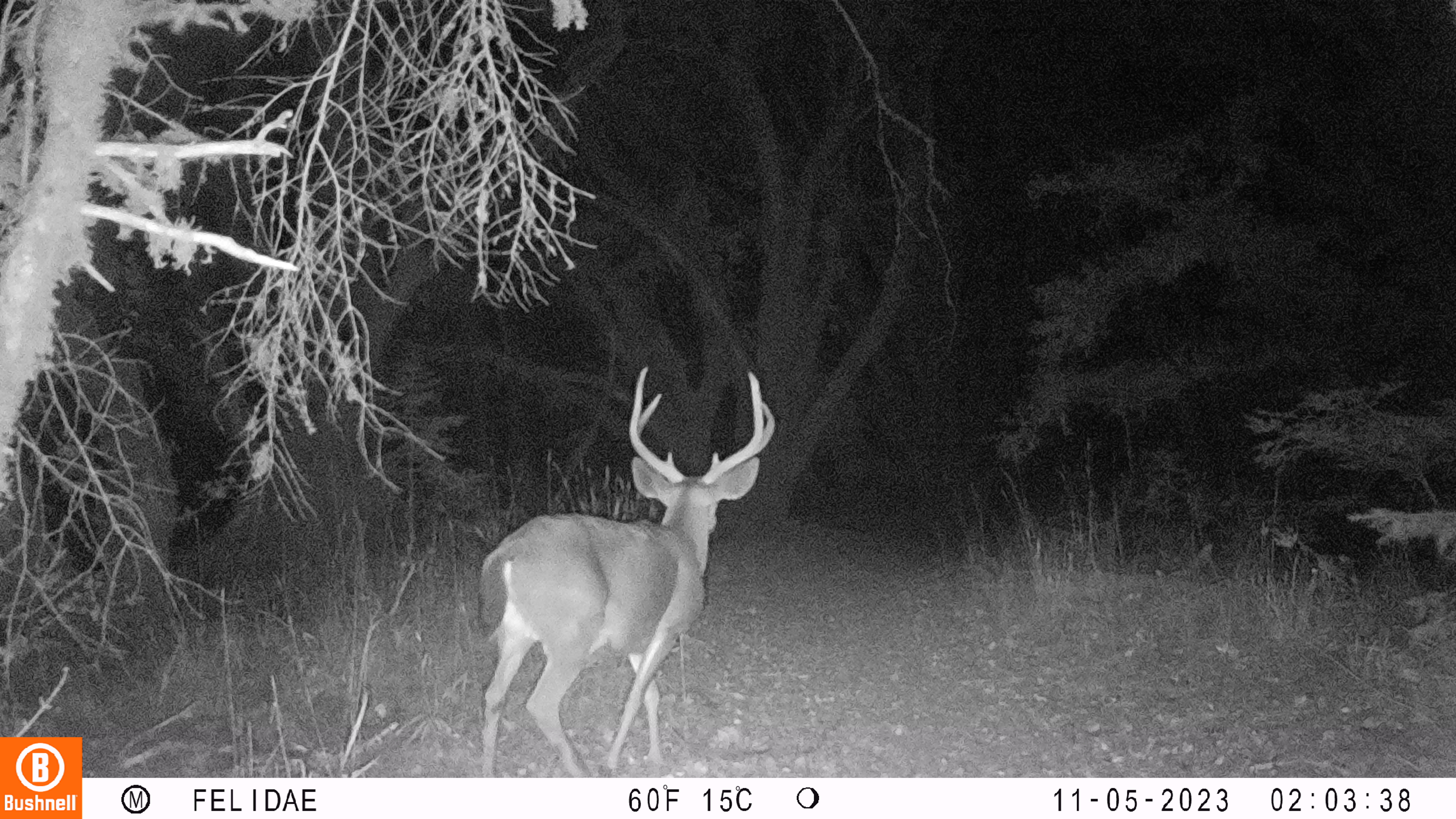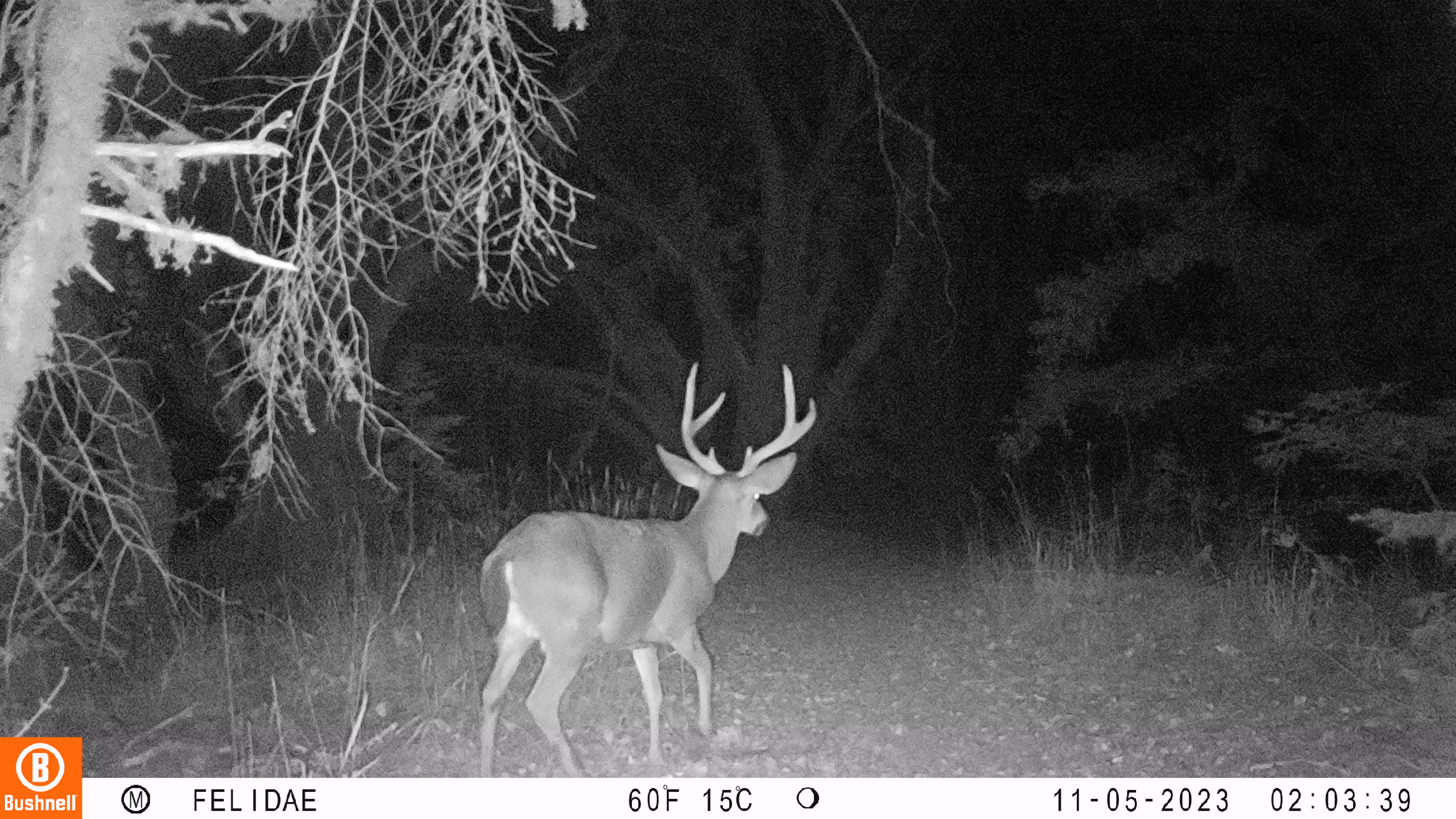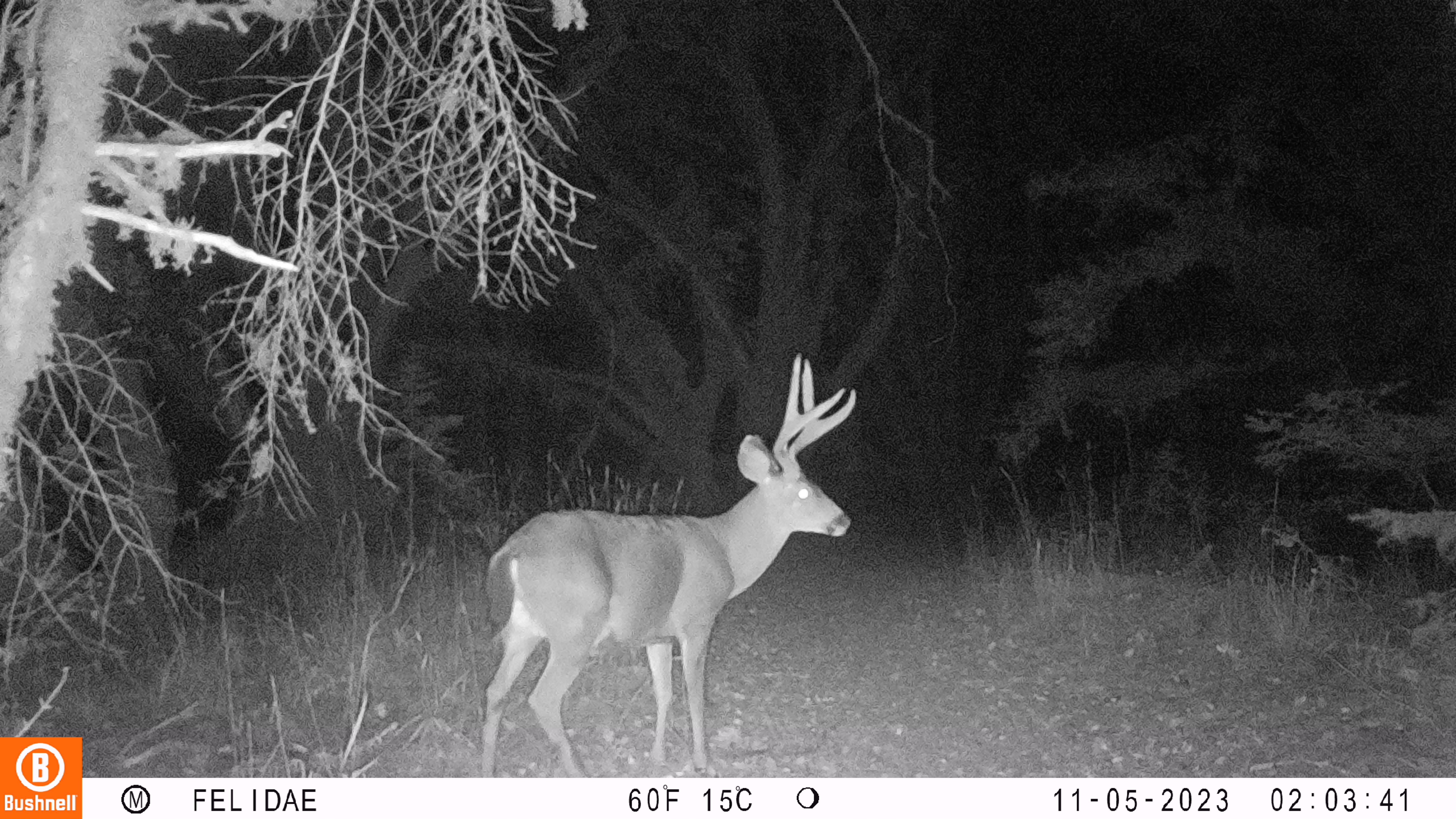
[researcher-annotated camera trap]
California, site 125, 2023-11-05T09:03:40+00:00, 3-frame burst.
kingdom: Animalia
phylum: Chordata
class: Mammalia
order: Artiodactyla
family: Cervidae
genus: Odocoileus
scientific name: Odocoileus hemionus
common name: mule deer